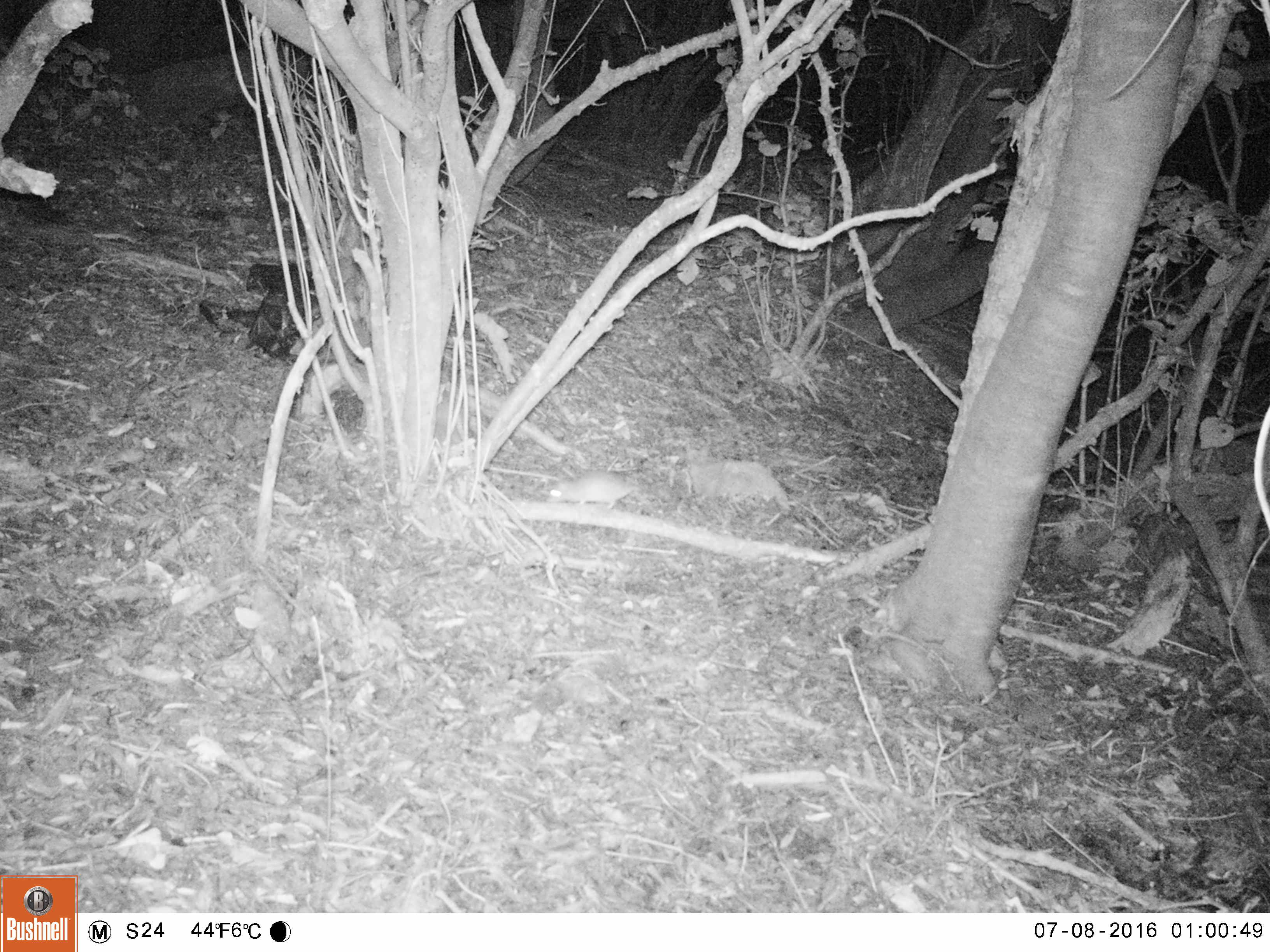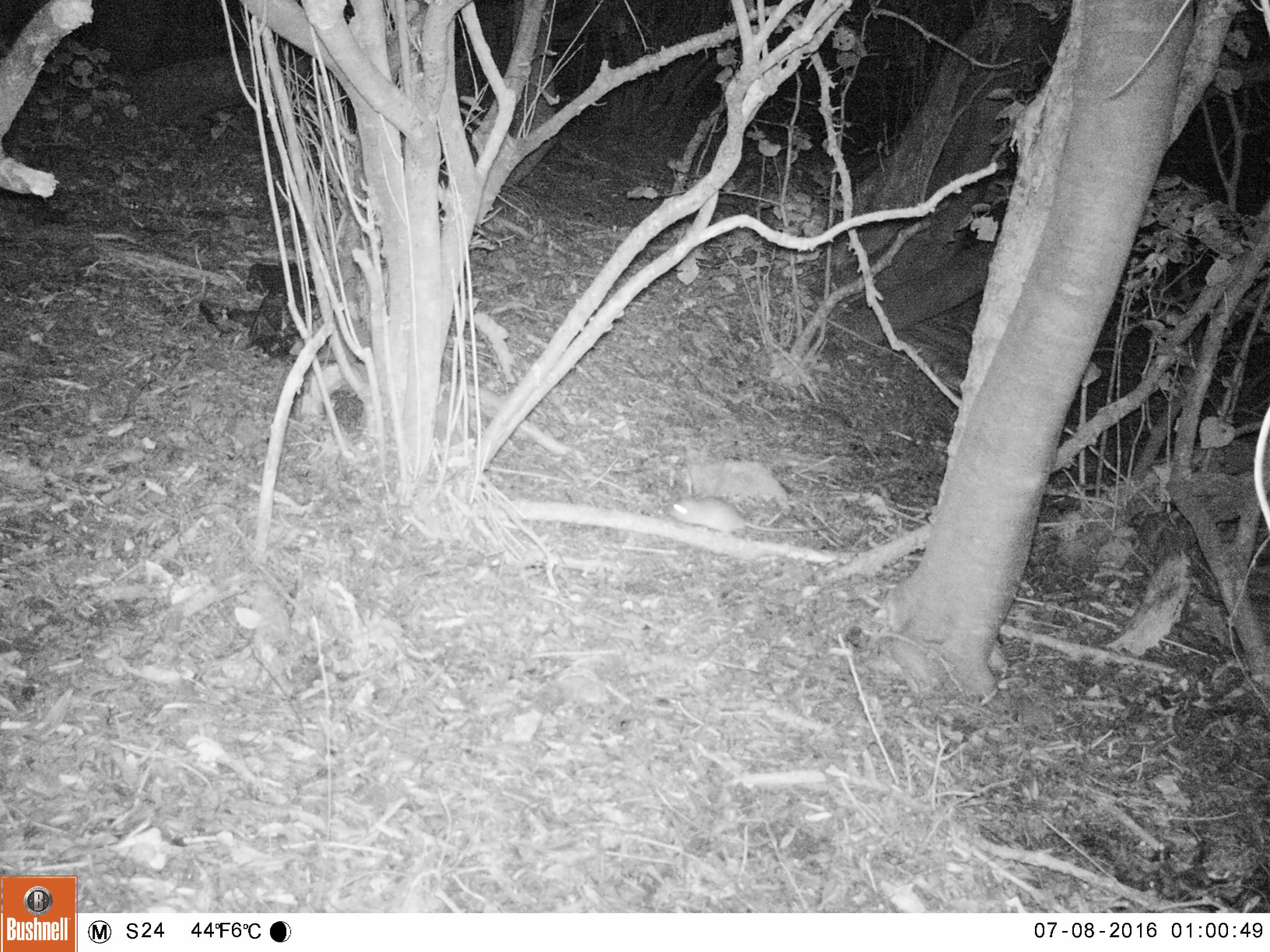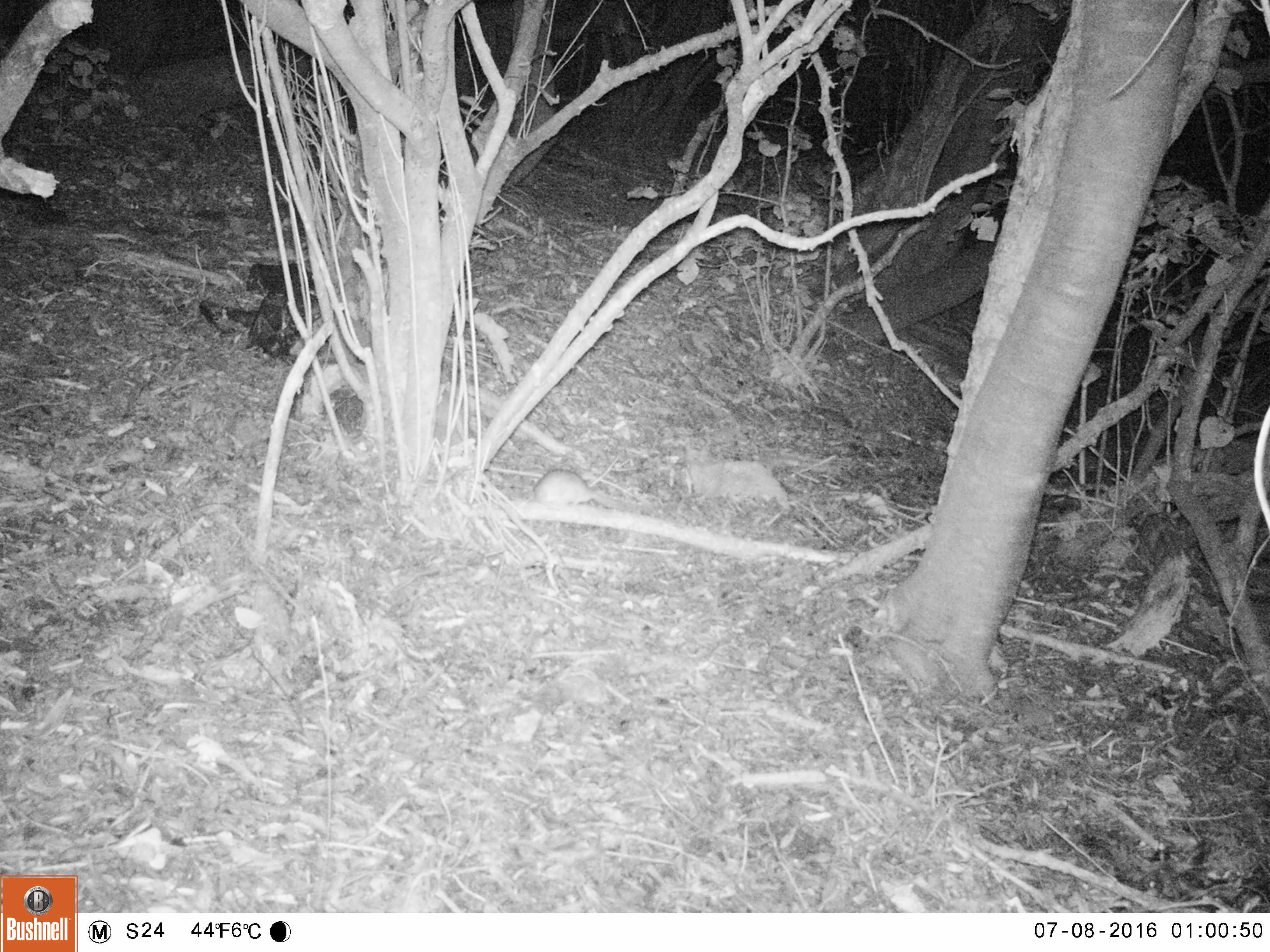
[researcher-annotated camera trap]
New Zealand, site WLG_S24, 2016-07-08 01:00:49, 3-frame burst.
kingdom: Animalia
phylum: Chordata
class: Mammalia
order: Rodentia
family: Muridae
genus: Rattus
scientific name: Rattus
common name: rat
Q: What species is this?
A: Rat (Rattus).